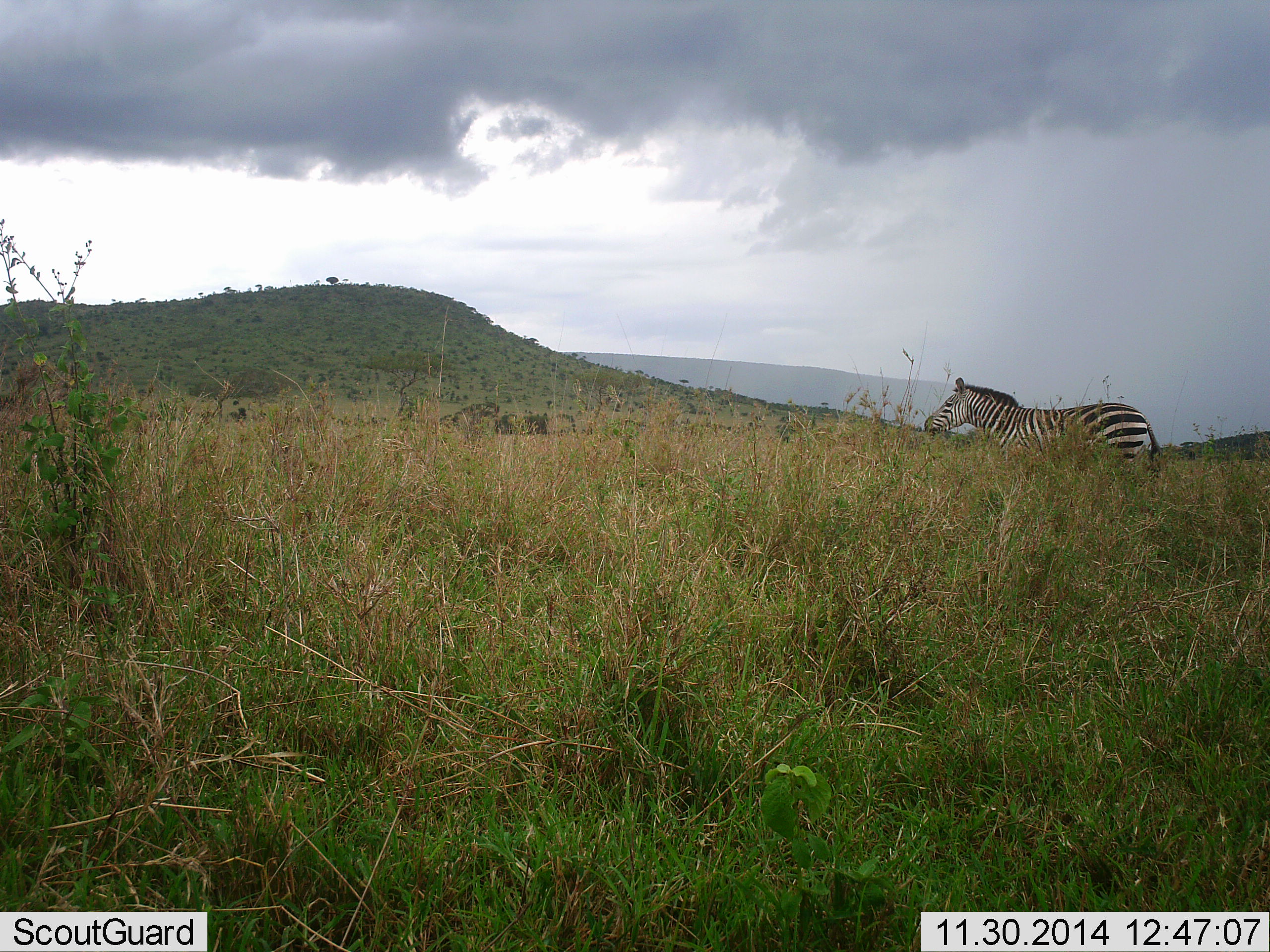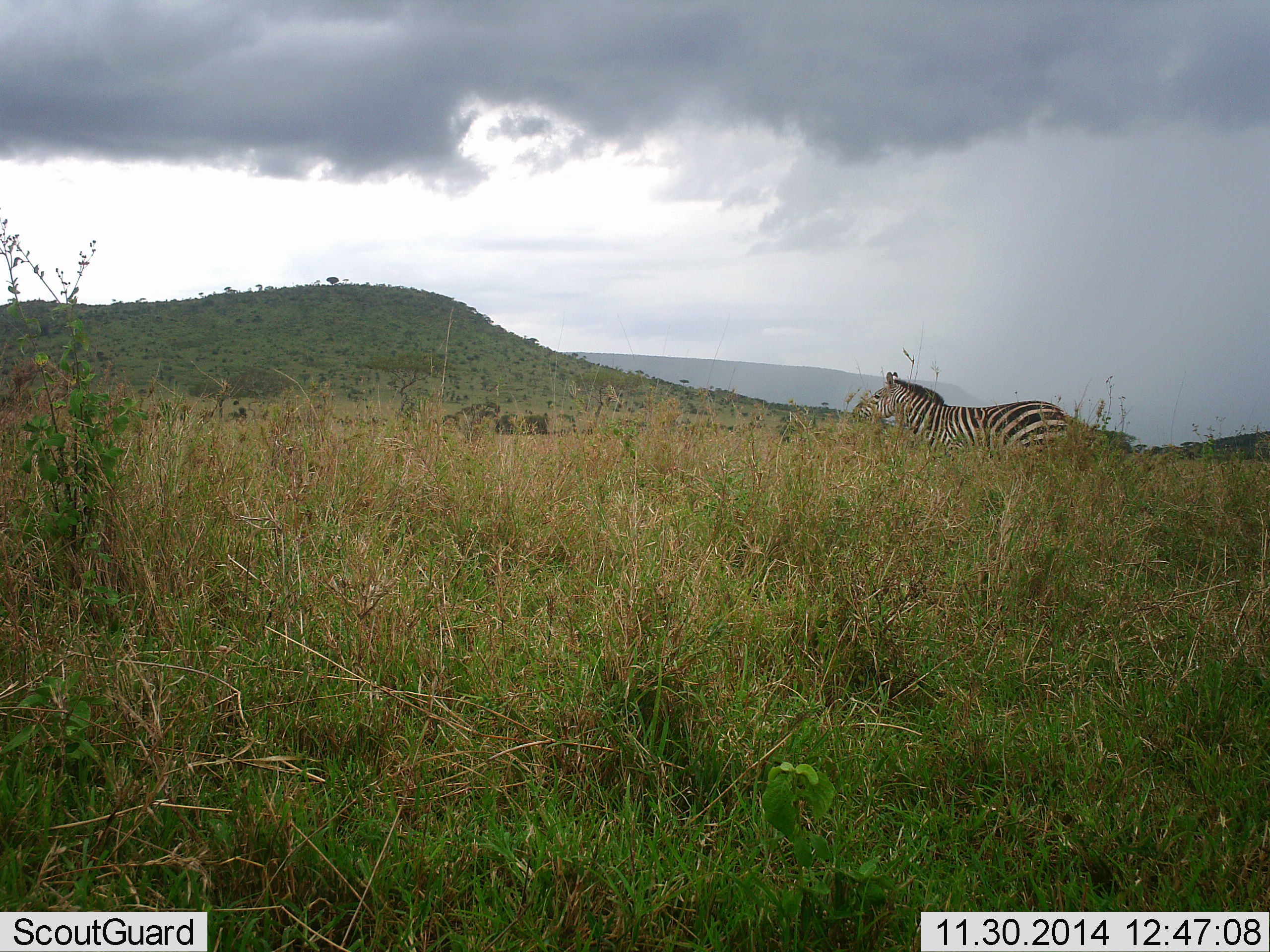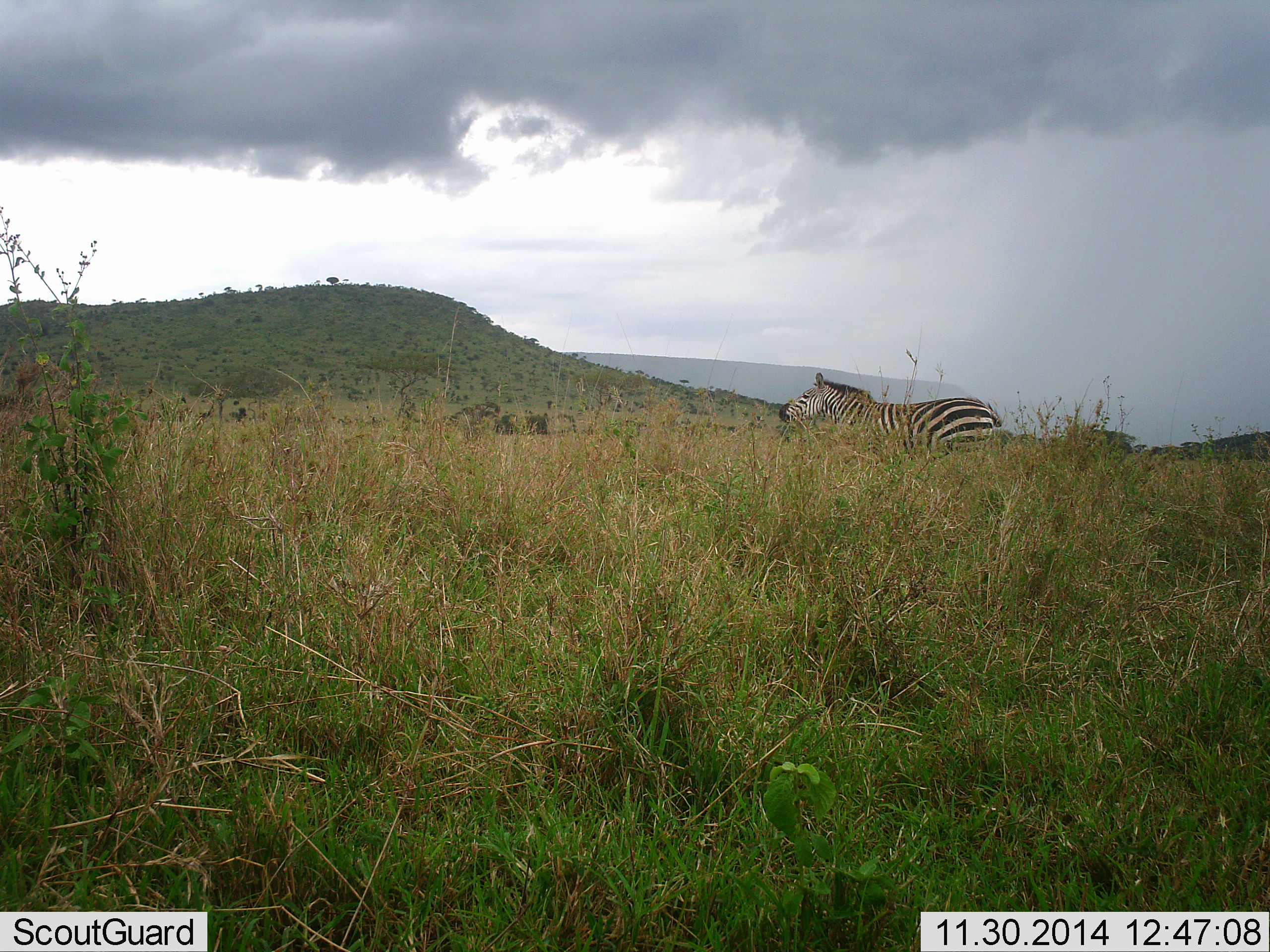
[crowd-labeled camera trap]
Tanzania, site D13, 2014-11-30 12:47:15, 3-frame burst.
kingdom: Animalia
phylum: Chordata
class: Mammalia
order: Perissodactyla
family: Equidae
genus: Equus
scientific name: Equus quagga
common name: plains zebra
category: zebra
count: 1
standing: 10%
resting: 0%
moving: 90%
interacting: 0%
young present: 0%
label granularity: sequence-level